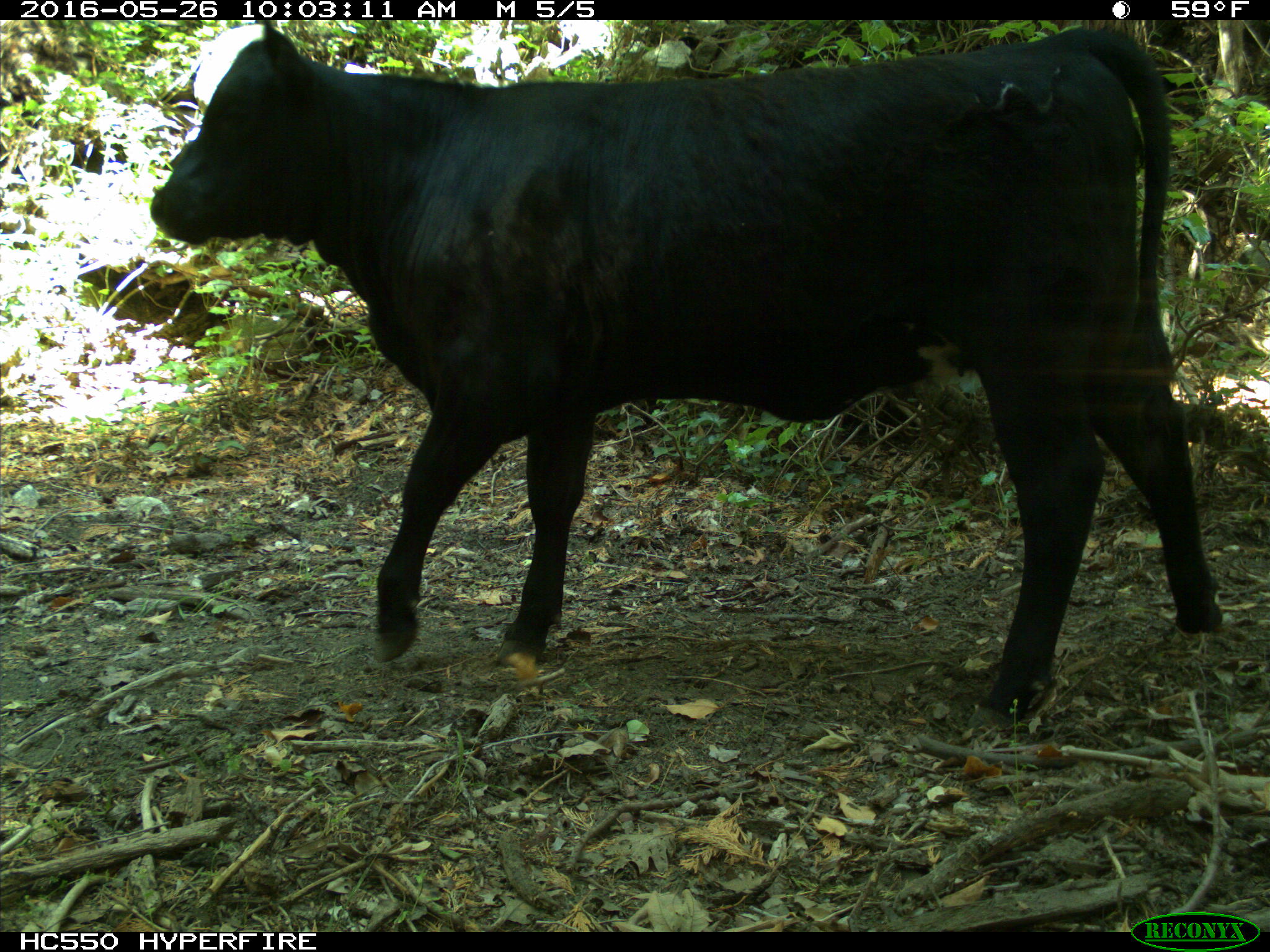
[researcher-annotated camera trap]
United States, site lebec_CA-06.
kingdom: Animalia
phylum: Chordata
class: Mammalia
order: Artiodactyla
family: Bovidae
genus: Bos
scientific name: Bos taurus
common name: domestic cow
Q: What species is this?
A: Bos taurus (domestic cow).